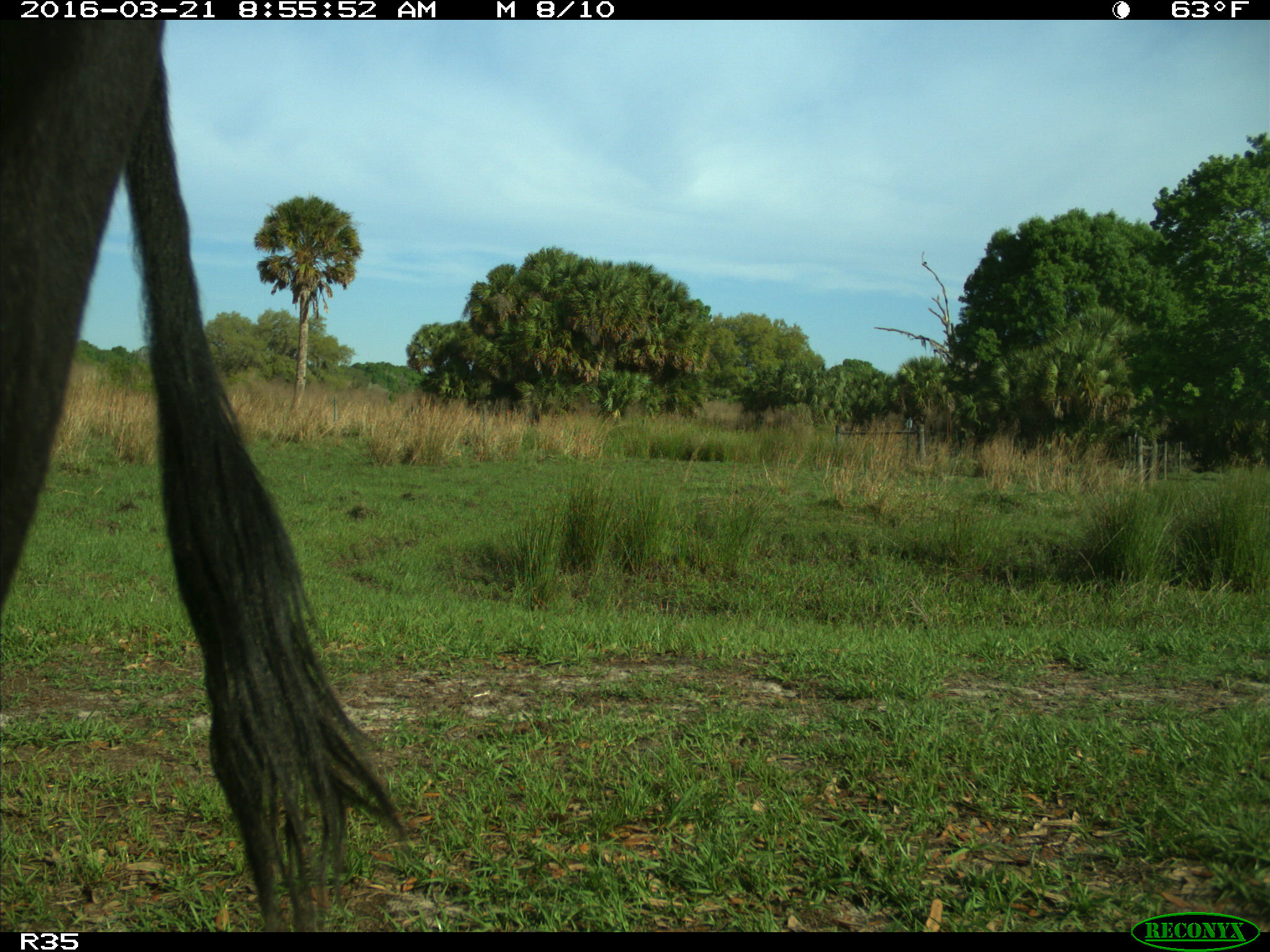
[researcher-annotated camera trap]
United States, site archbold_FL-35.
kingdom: Animalia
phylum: Chordata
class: Mammalia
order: Artiodactyla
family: Bovidae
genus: Bos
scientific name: Bos taurus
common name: domestic cow